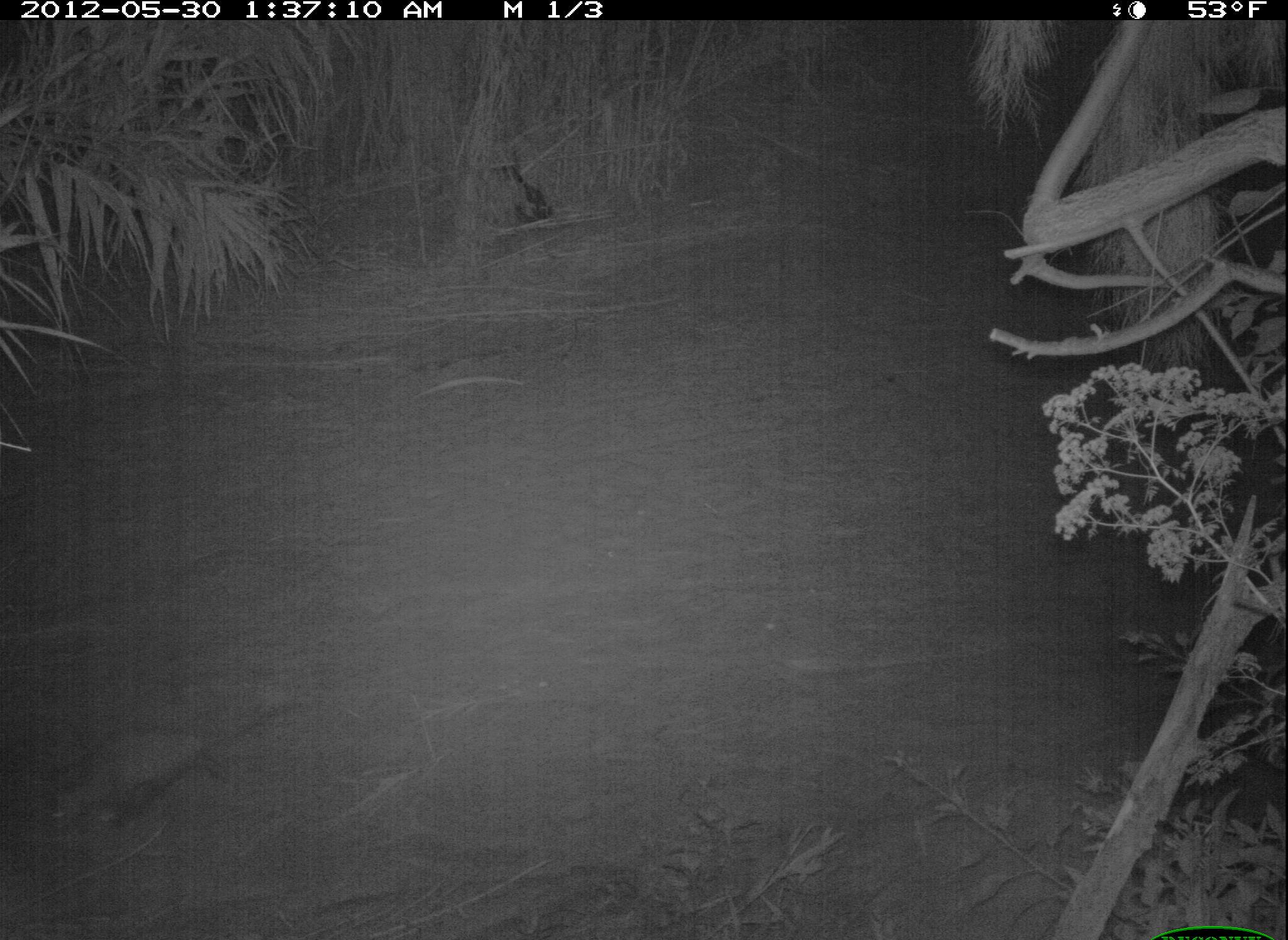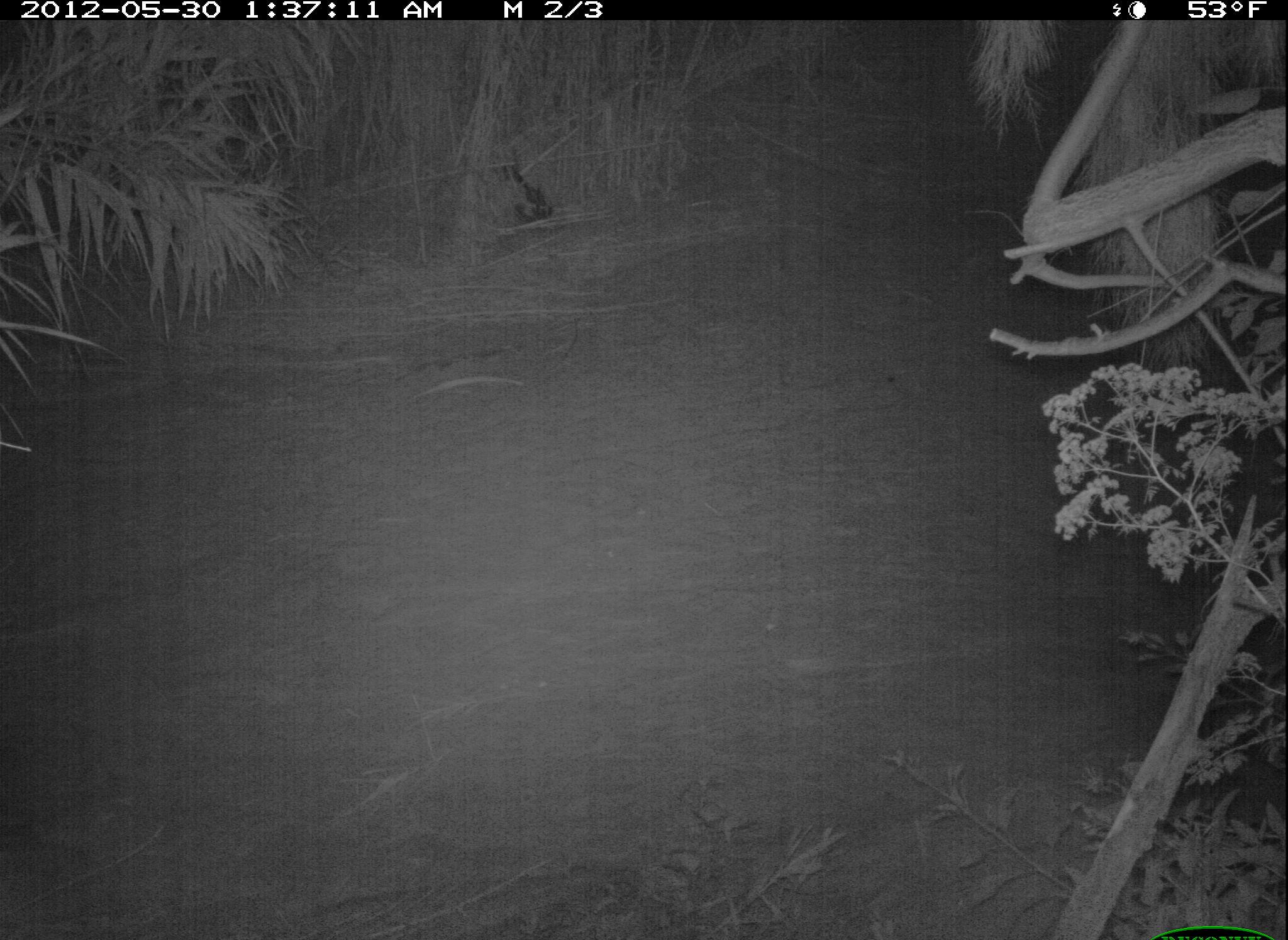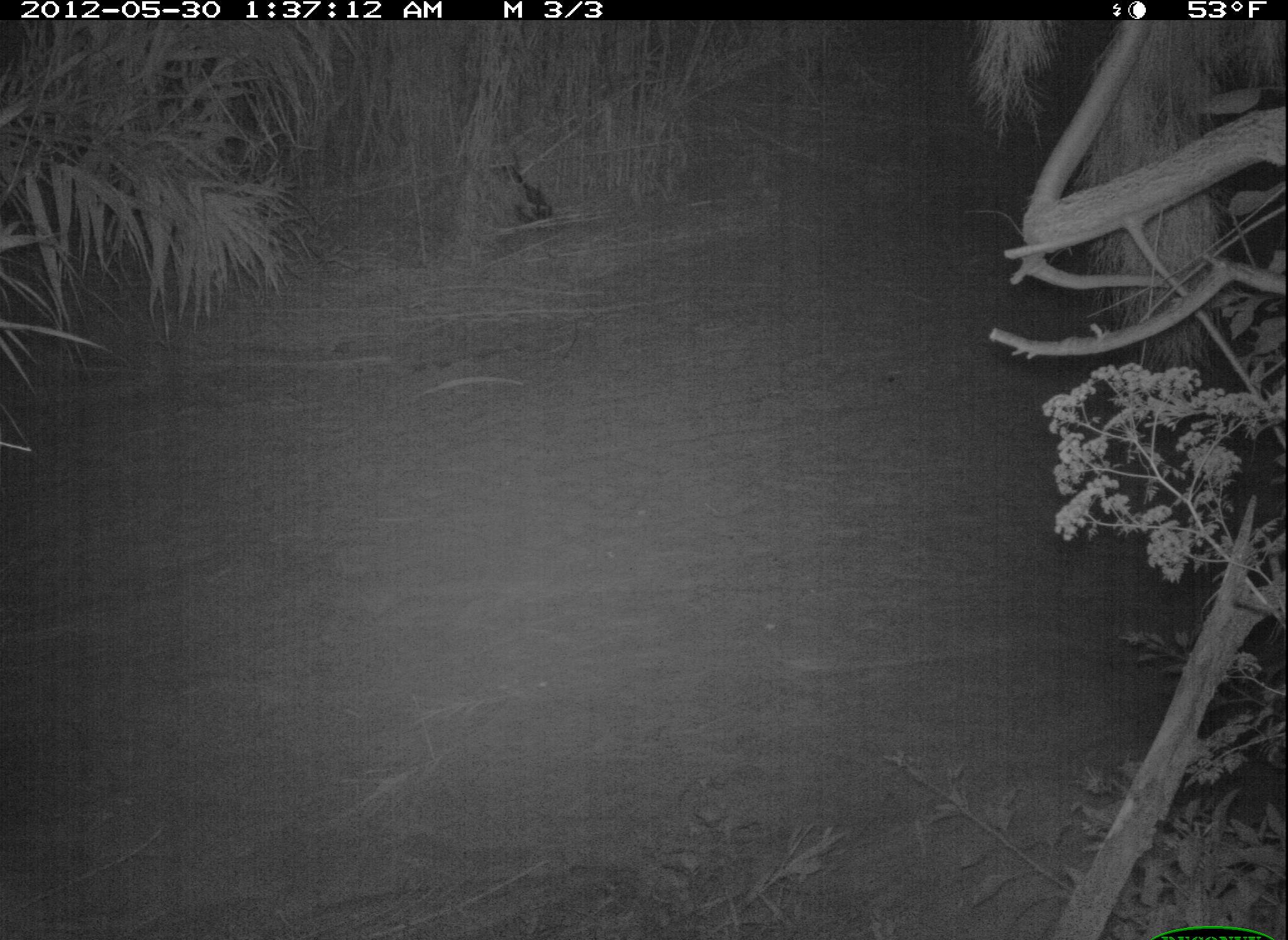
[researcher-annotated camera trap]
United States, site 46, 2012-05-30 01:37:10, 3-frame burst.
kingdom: Animalia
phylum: Chordata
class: Mammalia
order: Didelphimorphia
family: Didelphidae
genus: Didelphis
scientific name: Didelphis virginiana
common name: virginia opossum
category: opossum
Opossum (virginia opossum) (Didelphis virginiana).